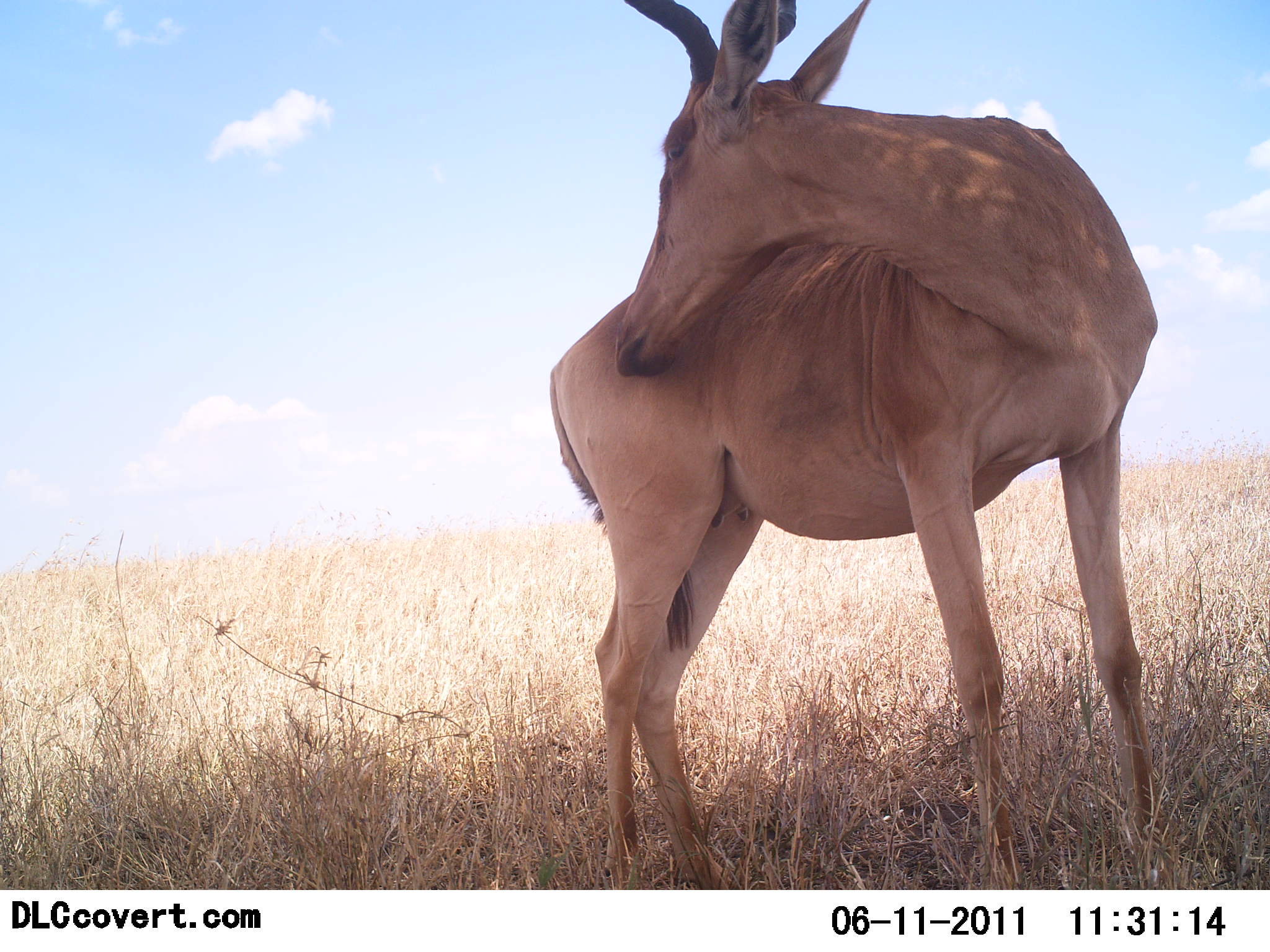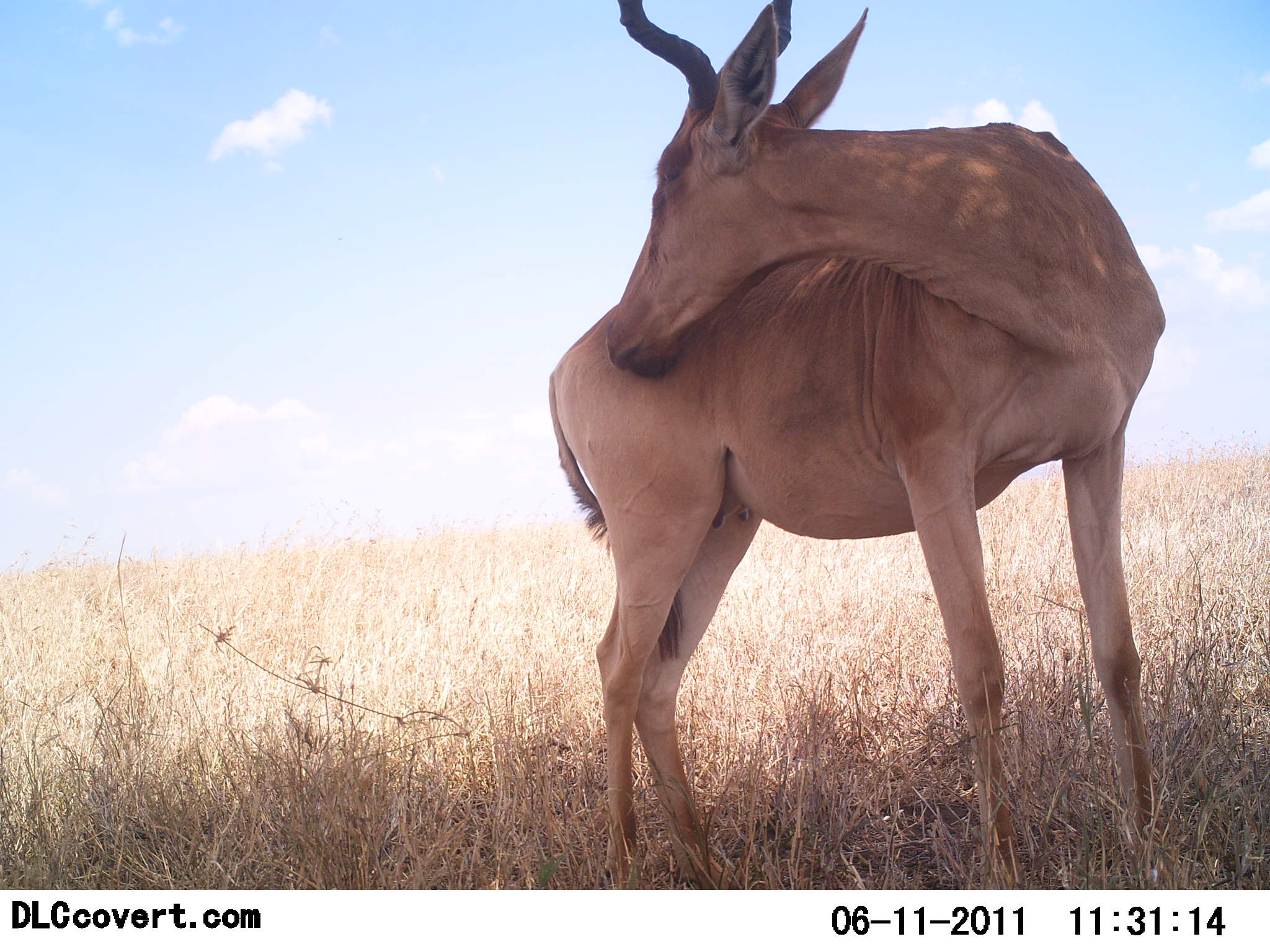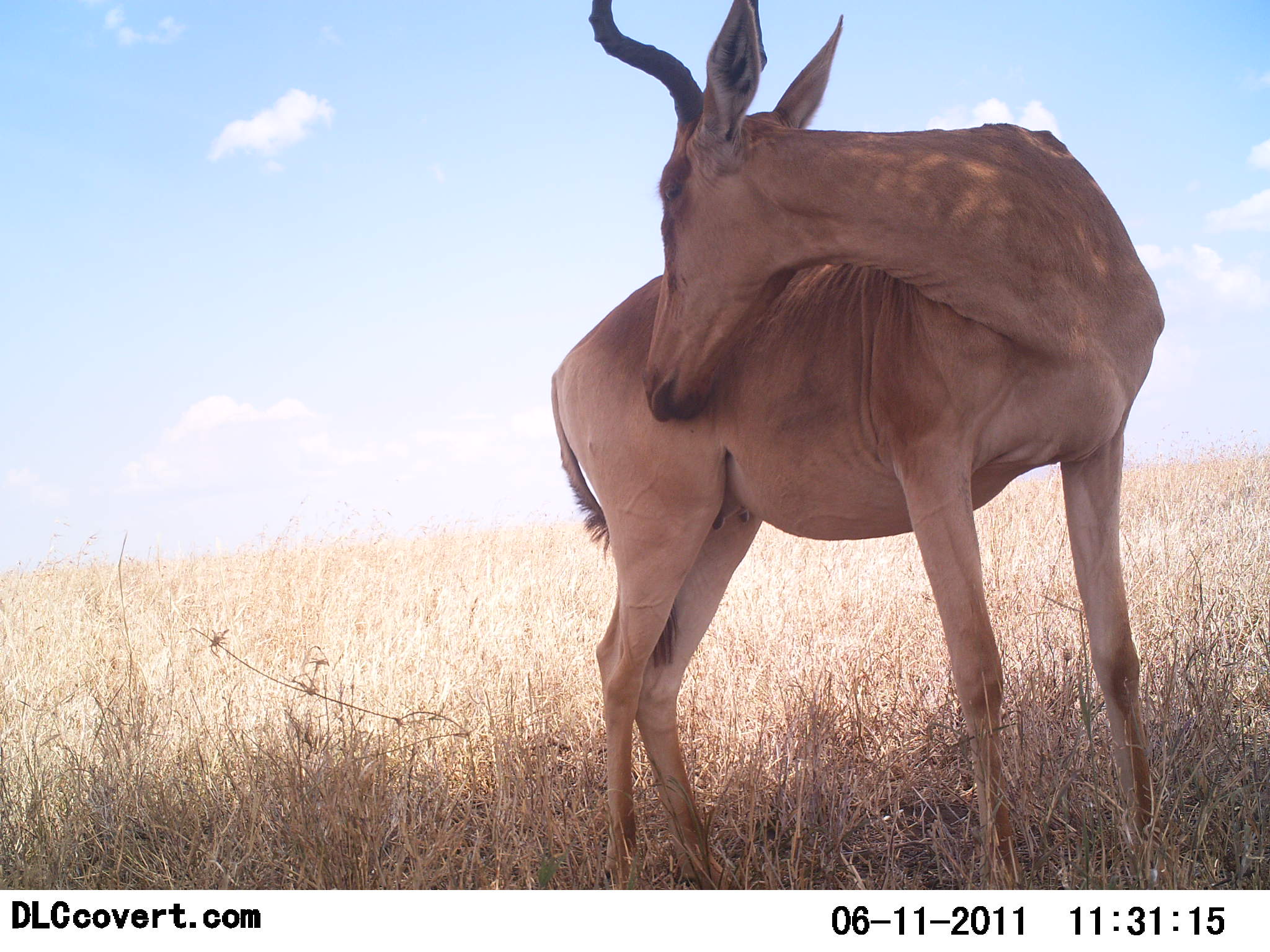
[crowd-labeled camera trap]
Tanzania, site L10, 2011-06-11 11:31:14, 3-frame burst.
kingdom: Animalia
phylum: Chordata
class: Mammalia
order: Artiodactyla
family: Bovidae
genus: Alcelaphus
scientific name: Alcelaphus buselaphus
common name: hartebeest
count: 1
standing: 100%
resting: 9%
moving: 0%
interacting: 9%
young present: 0%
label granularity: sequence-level